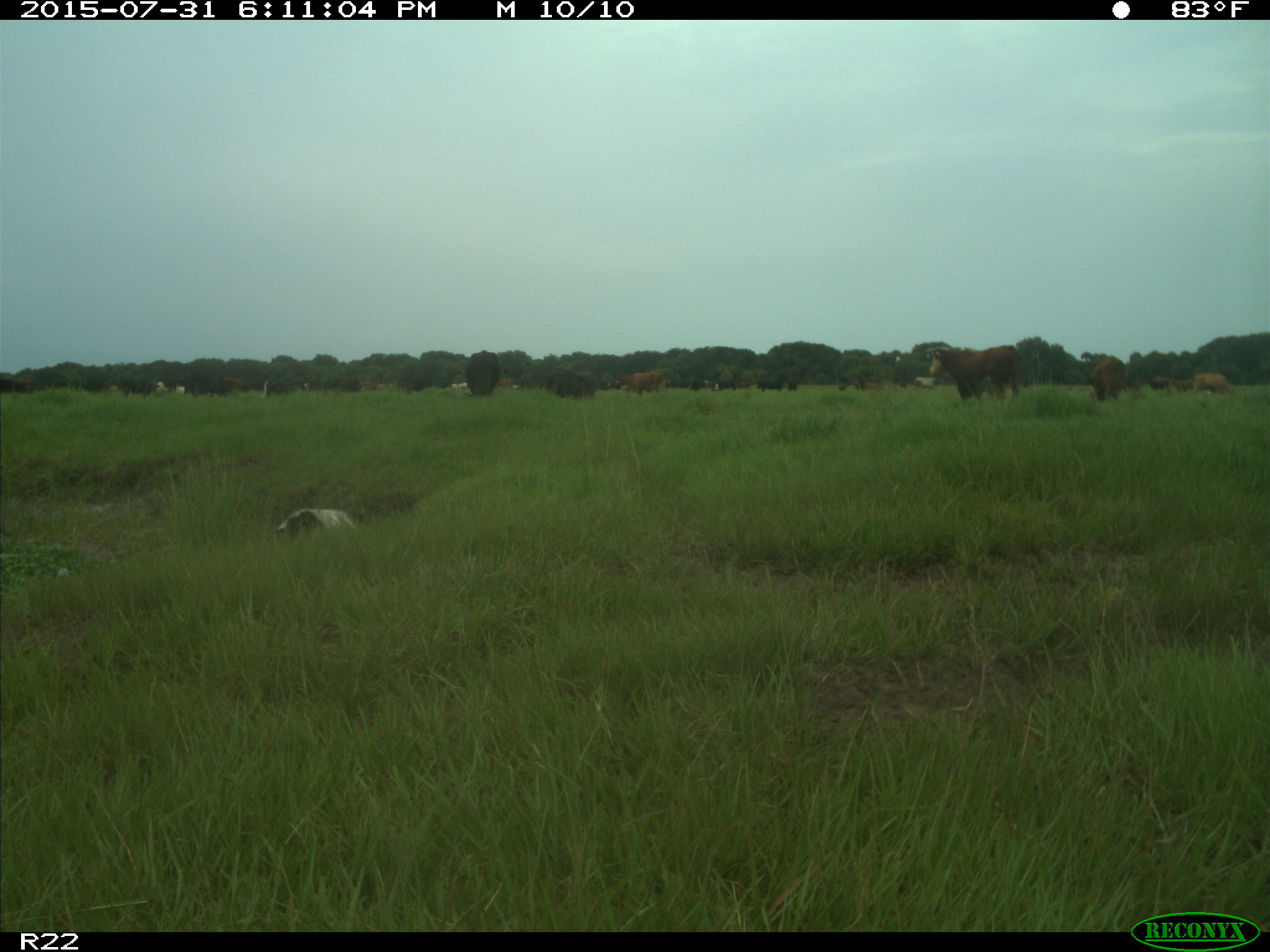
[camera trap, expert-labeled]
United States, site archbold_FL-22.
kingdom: Animalia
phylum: Chordata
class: Mammalia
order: Artiodactyla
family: Bovidae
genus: Bos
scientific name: Bos taurus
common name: domestic cow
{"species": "Bos taurus (domestic cow)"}